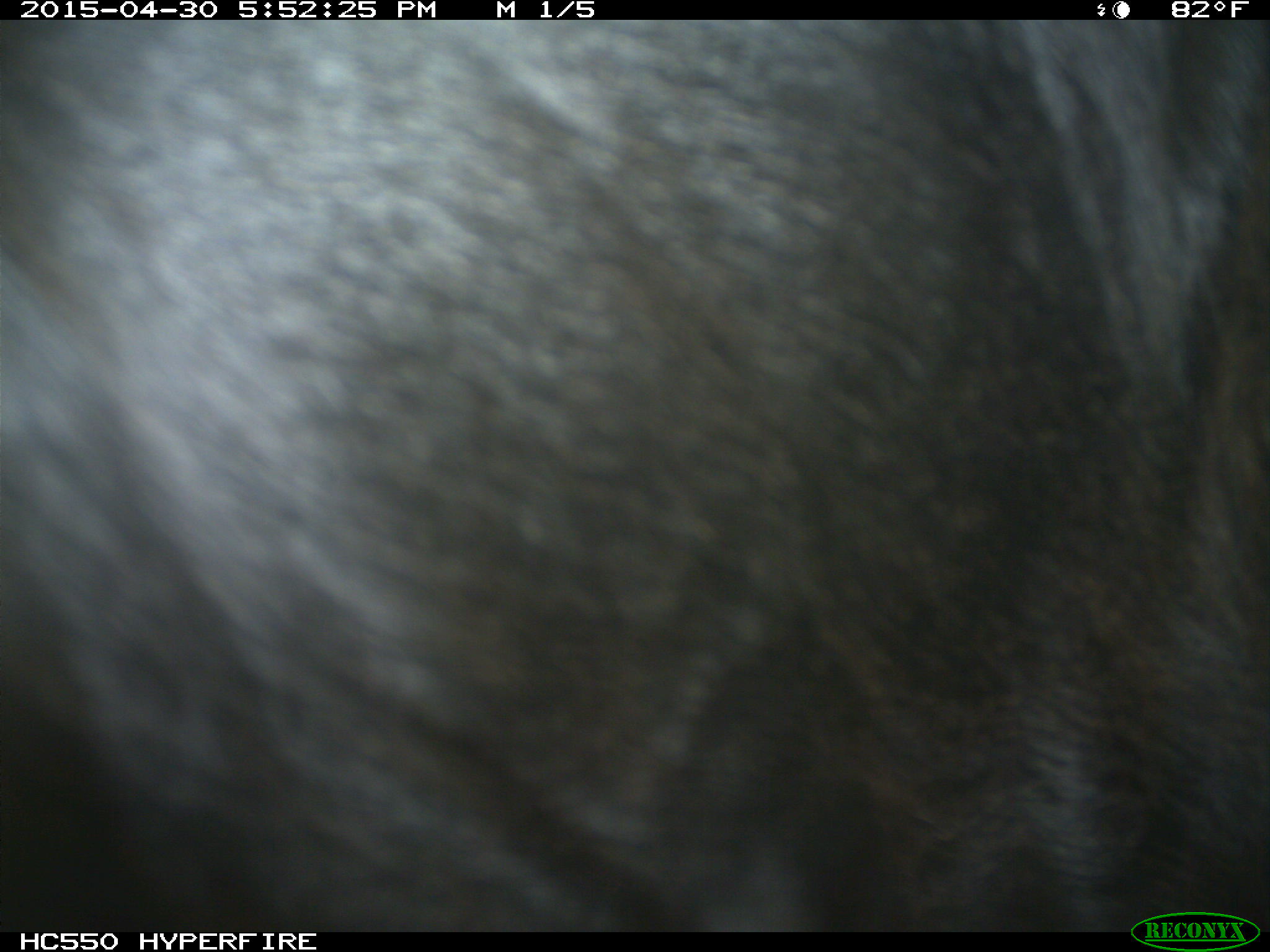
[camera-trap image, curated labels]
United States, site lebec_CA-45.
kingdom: Animalia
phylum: Chordata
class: Mammalia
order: Artiodactyla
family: Bovidae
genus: Bos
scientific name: Bos taurus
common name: domestic cow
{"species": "Bos taurus (domestic cow)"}